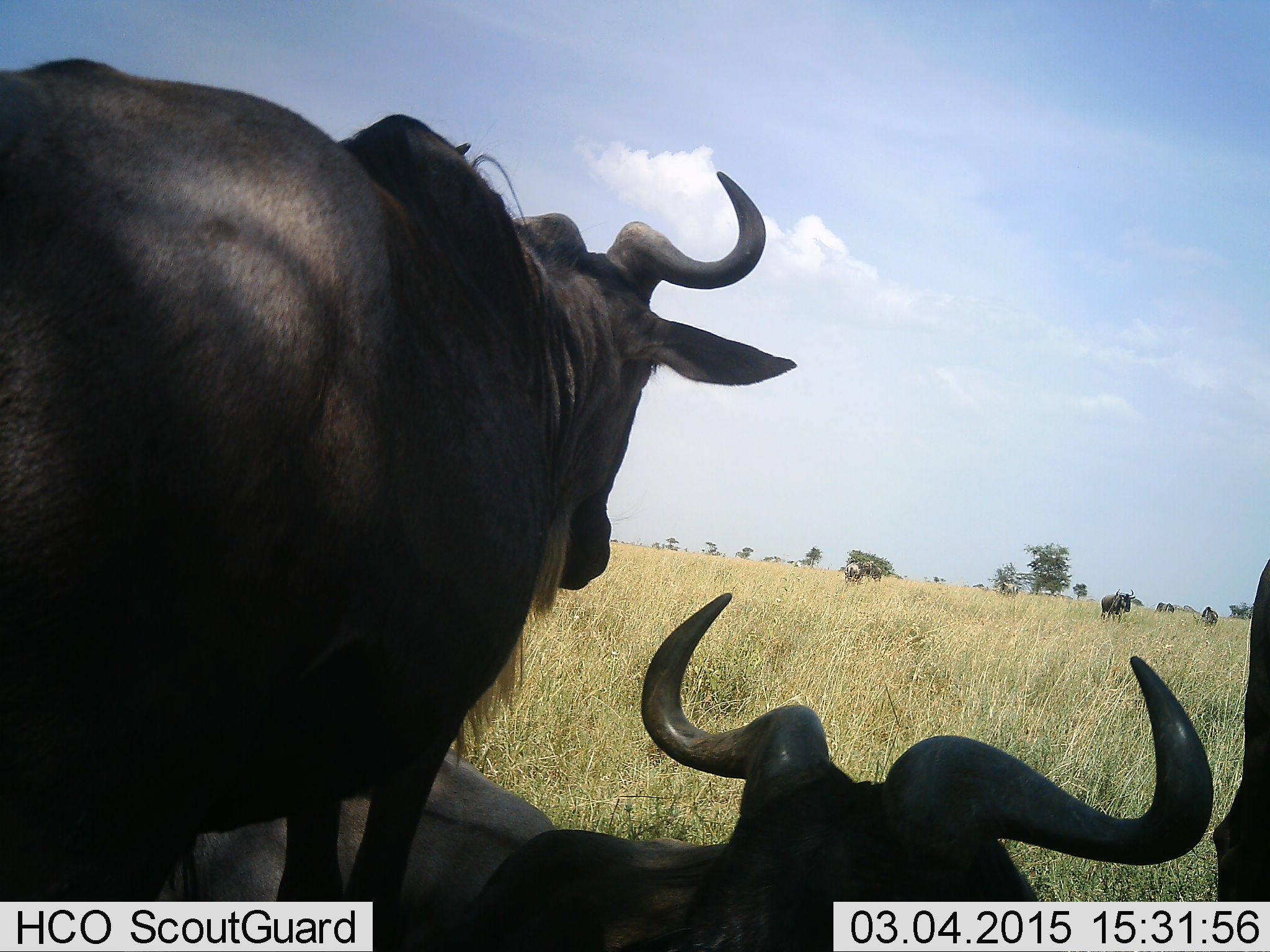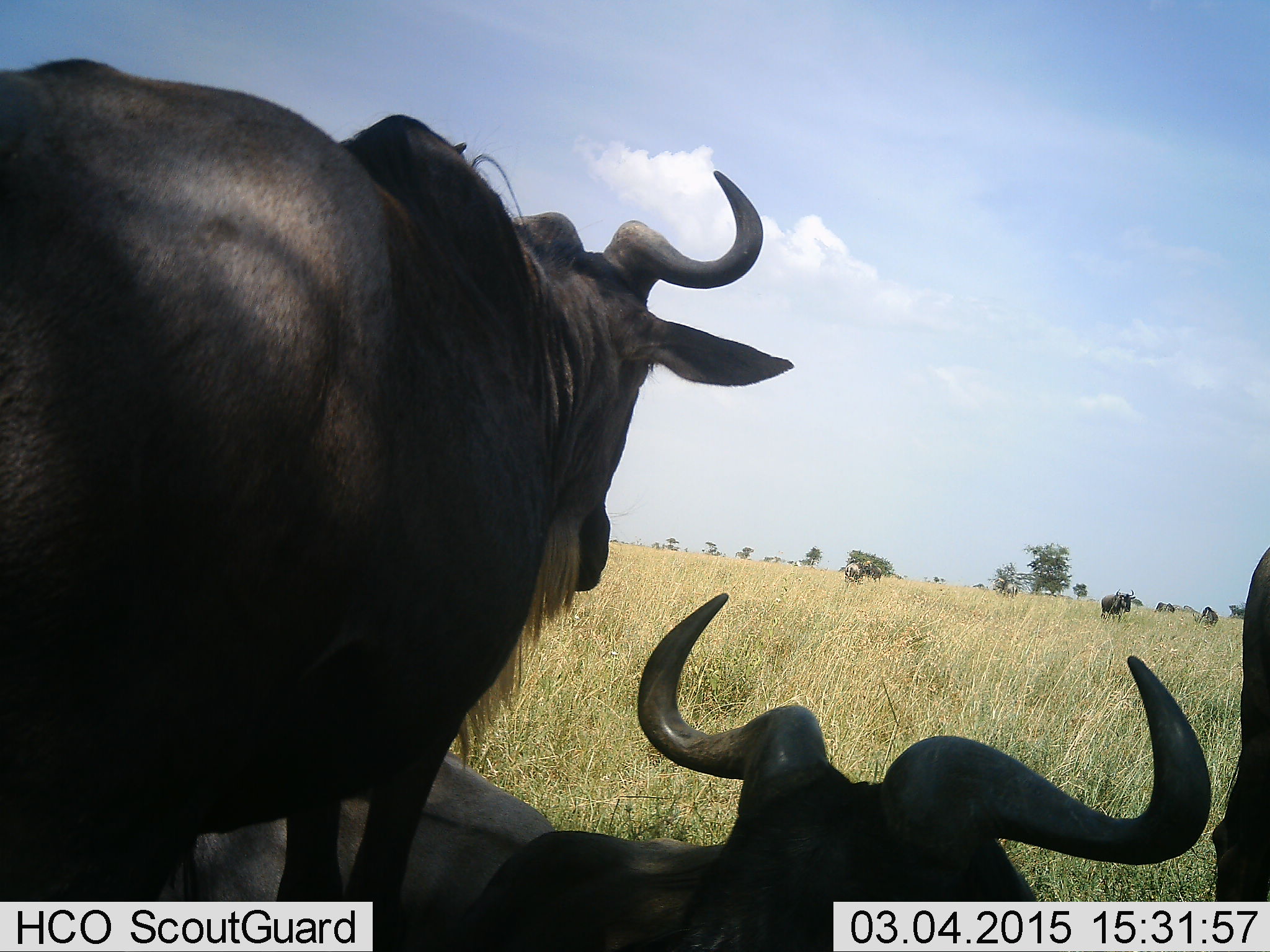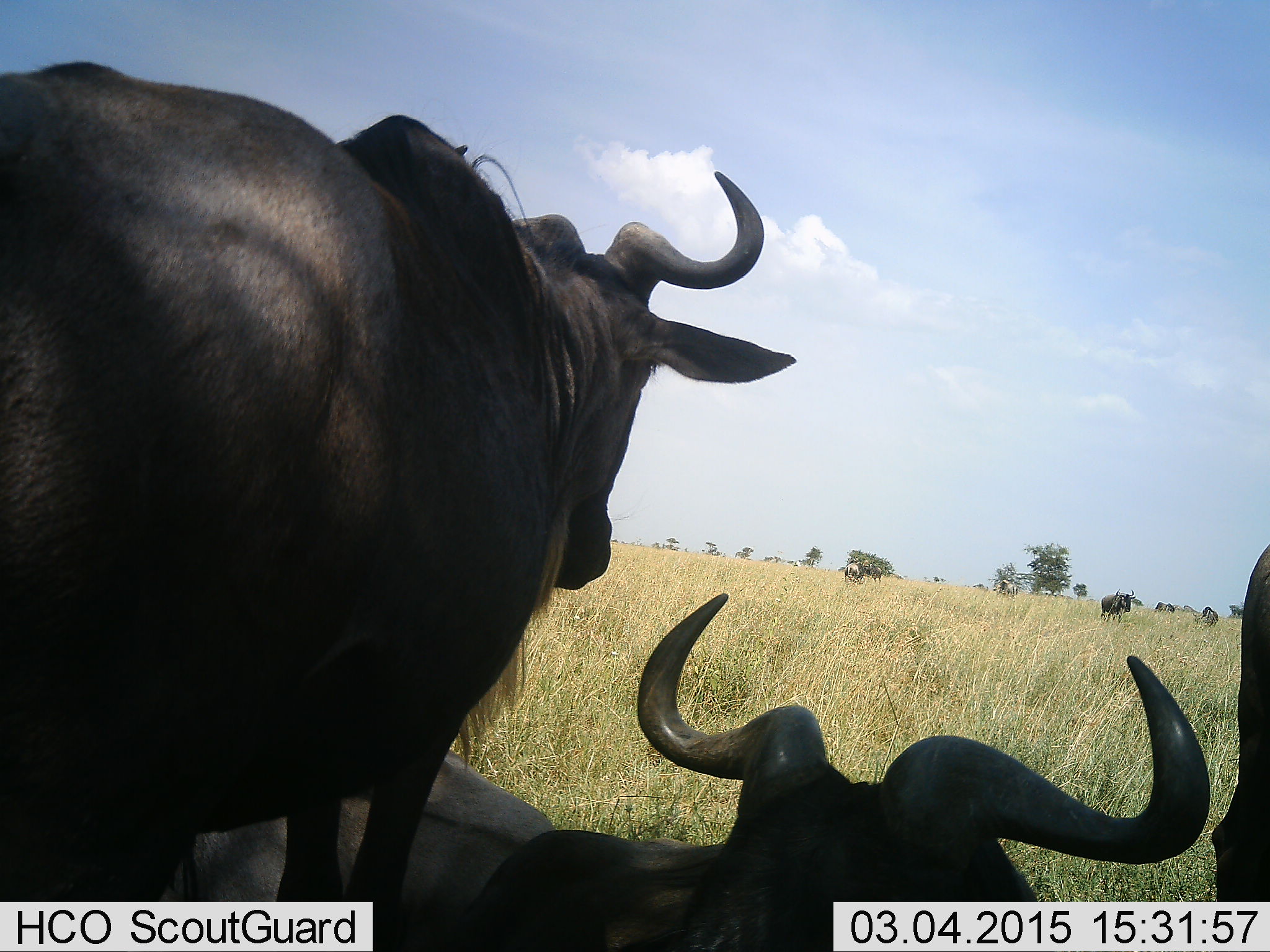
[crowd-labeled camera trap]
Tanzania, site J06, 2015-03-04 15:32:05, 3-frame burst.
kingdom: Animalia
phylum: Chordata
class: Mammalia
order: Artiodactyla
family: Bovidae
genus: Connochaetes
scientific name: Connochaetes taurinus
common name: blue wildebeest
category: wildebeest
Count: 6.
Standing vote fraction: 60%.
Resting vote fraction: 100%.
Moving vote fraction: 0%.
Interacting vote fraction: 0%.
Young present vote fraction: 0%.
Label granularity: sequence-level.